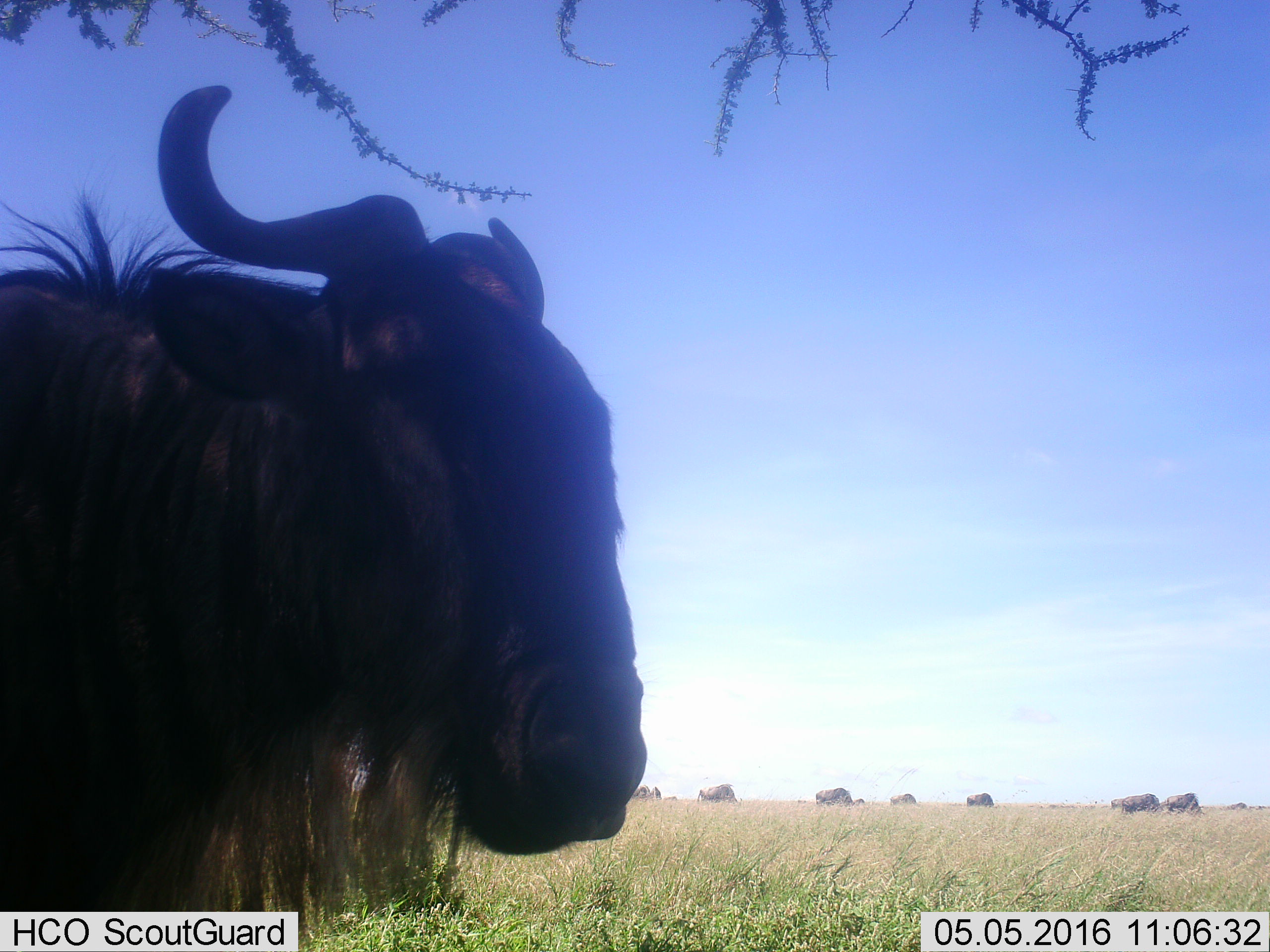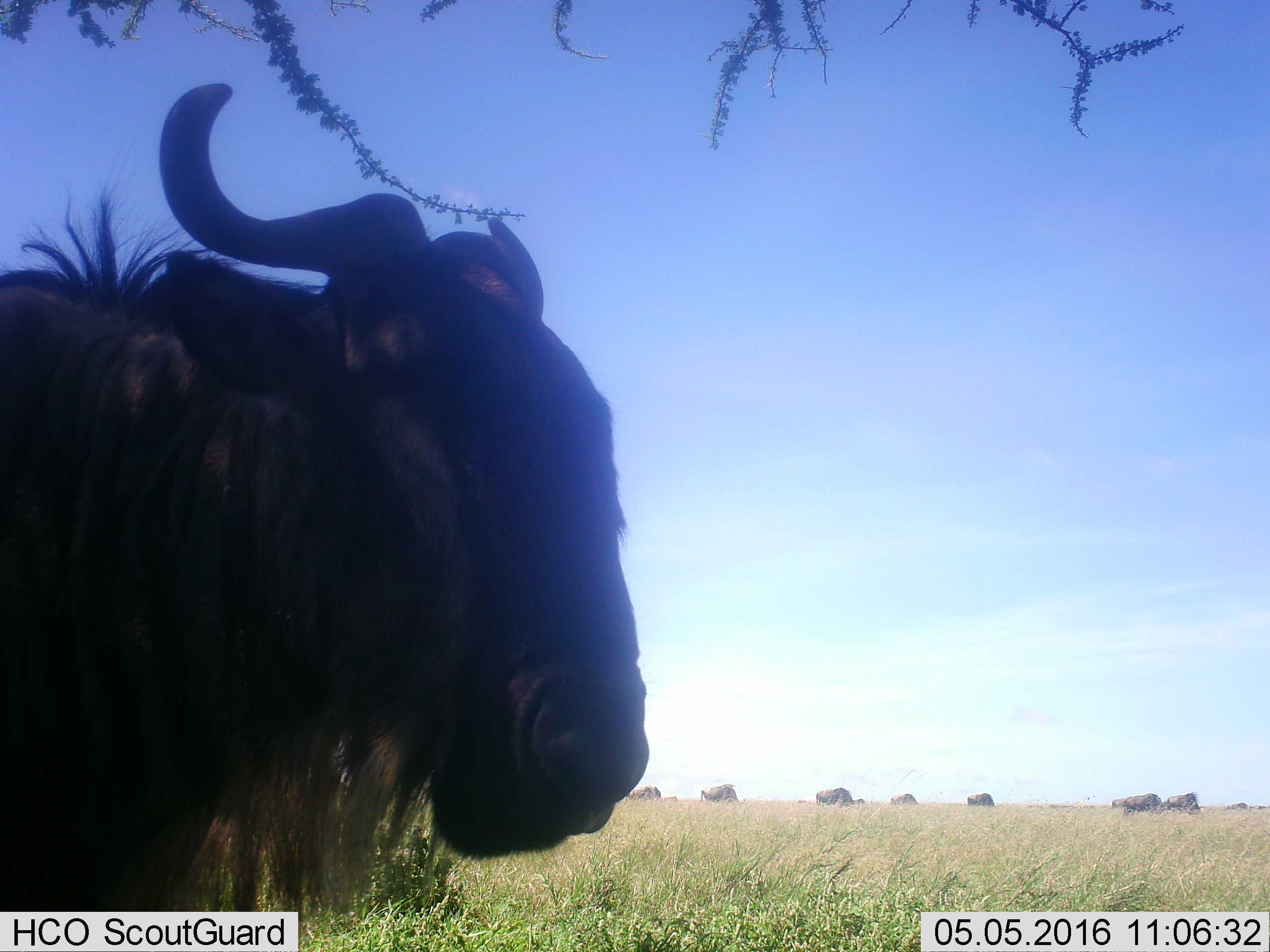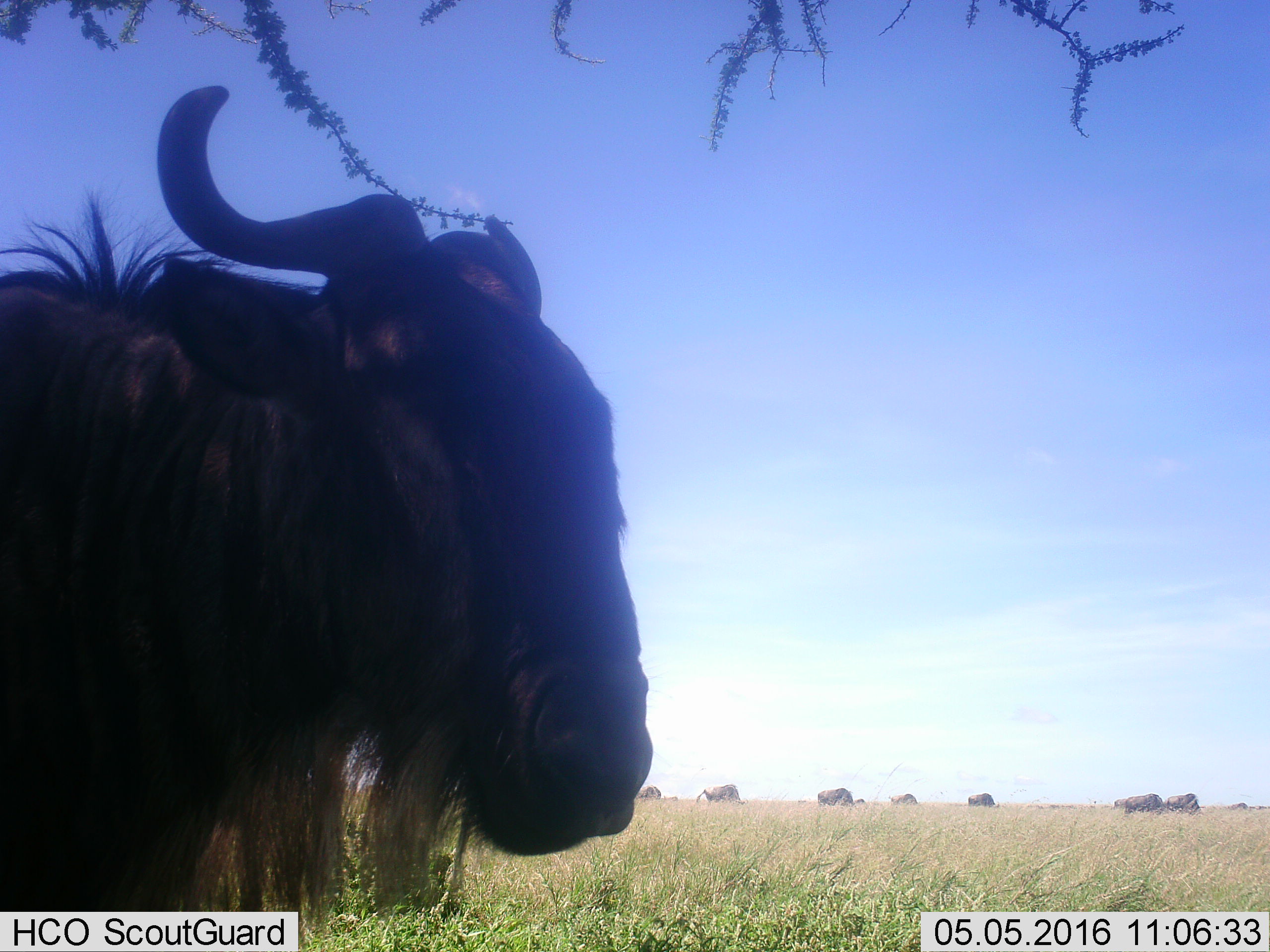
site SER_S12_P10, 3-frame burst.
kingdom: Animalia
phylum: Chordata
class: Mammalia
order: Artiodactyla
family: Bovidae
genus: Connochaetes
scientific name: Connochaetes taurinus taurinus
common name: blue wildebeest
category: wildebeestblue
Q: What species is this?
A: Wildebeestblue (blue wildebeest) (Connochaetes taurinus taurinus).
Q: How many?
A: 10.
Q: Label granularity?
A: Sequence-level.